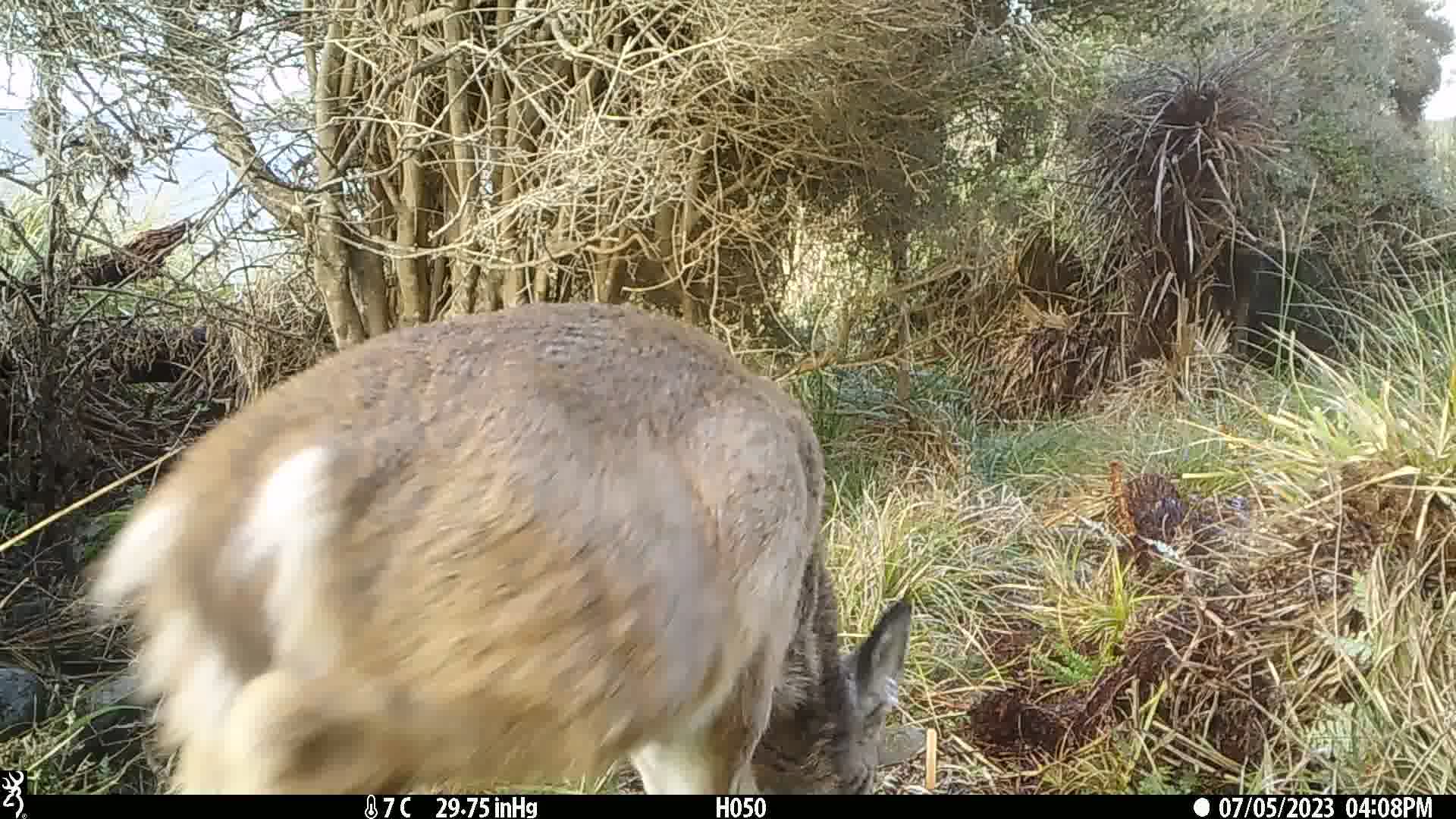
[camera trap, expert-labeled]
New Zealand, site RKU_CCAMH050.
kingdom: Animalia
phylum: Chordata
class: Mammalia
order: Artiodactyla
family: Cervidae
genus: Odocoileus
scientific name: Odocoileus virginianus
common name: white-tailed deer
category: white tailed deer